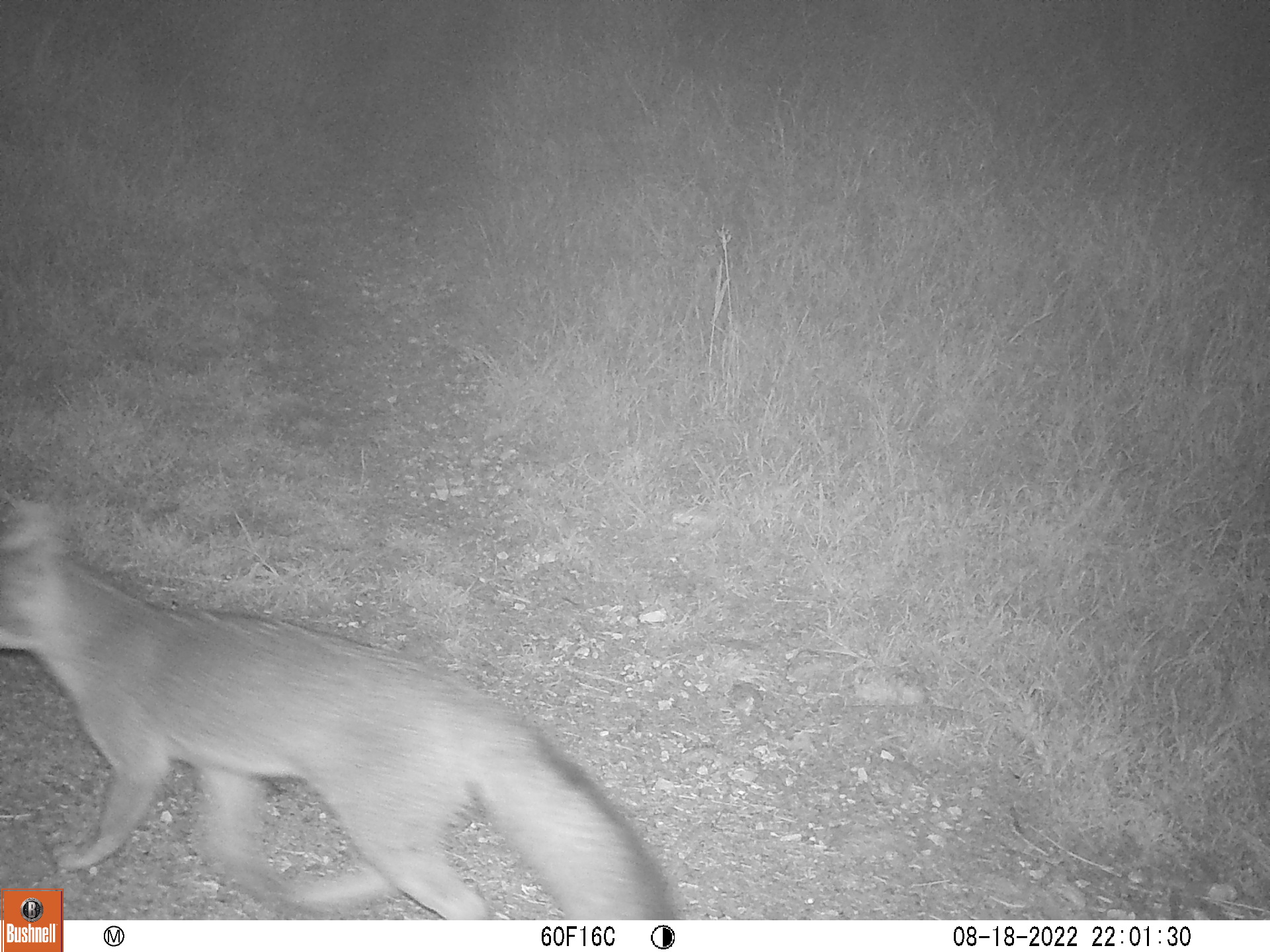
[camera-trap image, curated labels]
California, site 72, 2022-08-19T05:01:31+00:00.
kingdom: Animalia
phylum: Chordata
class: Mammalia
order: Carnivora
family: Canidae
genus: Urocyon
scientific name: Urocyon cinereoargenteus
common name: gray fox